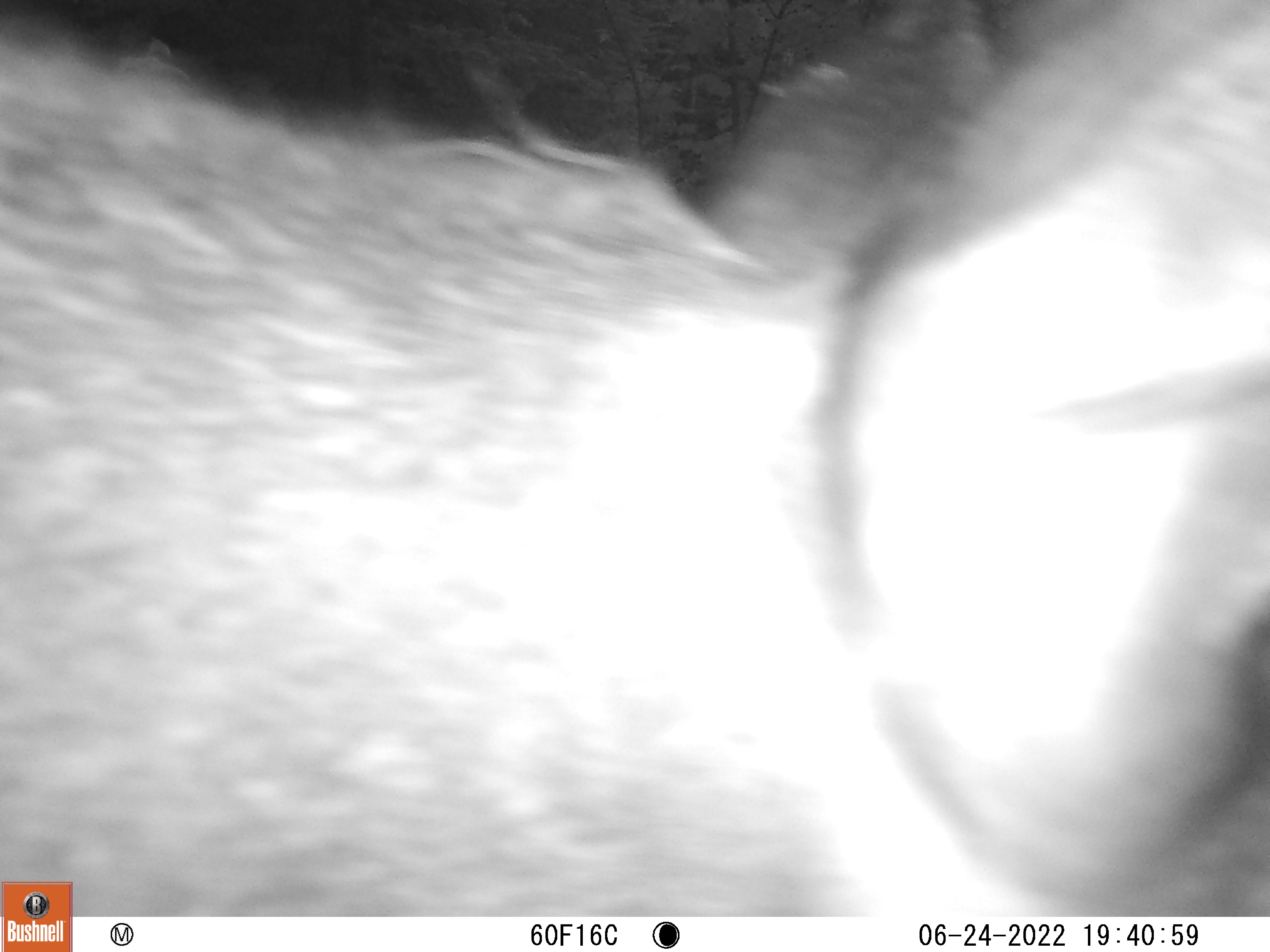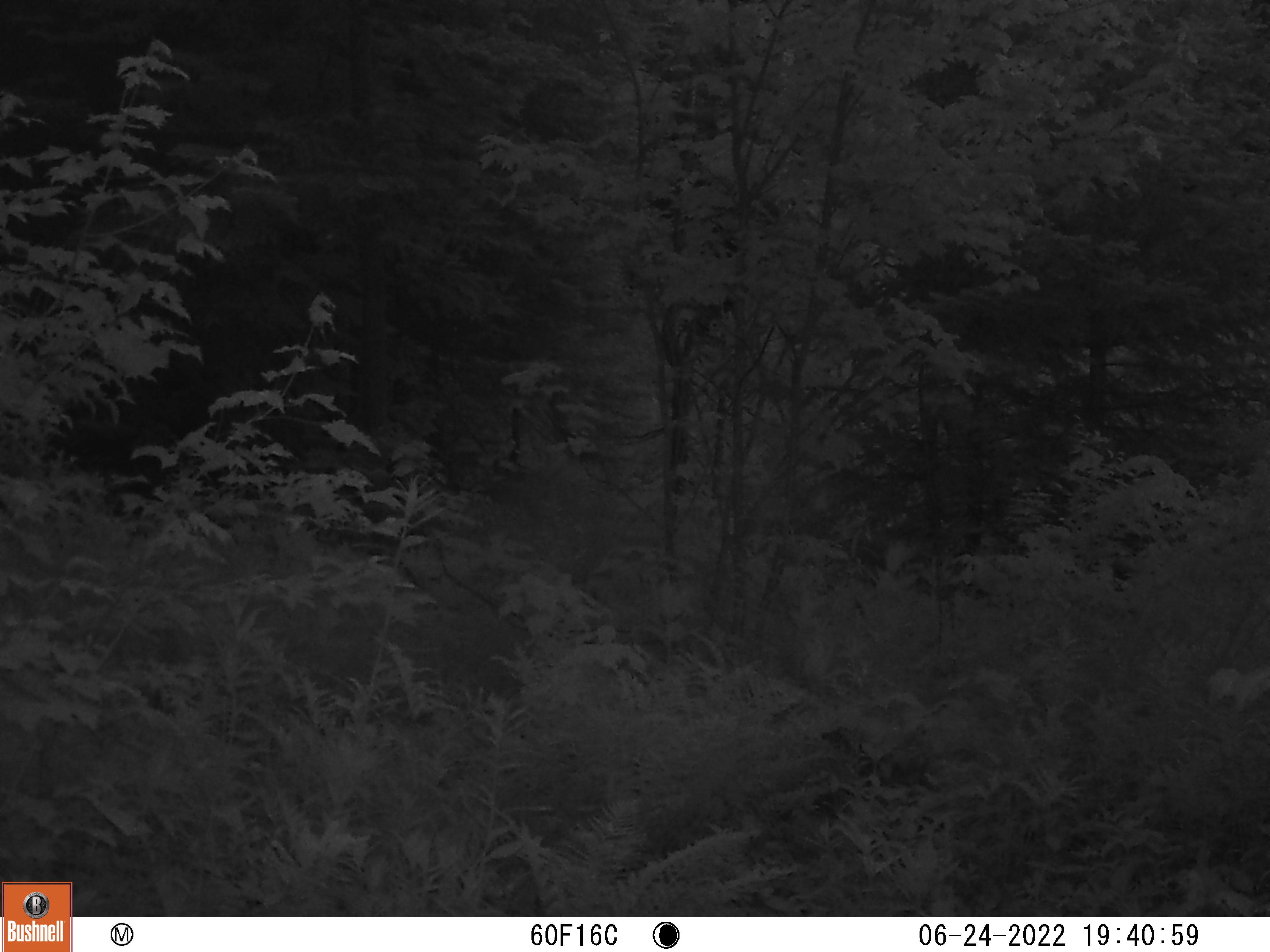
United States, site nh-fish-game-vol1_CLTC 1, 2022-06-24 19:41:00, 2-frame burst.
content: unidentified animal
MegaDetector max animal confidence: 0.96